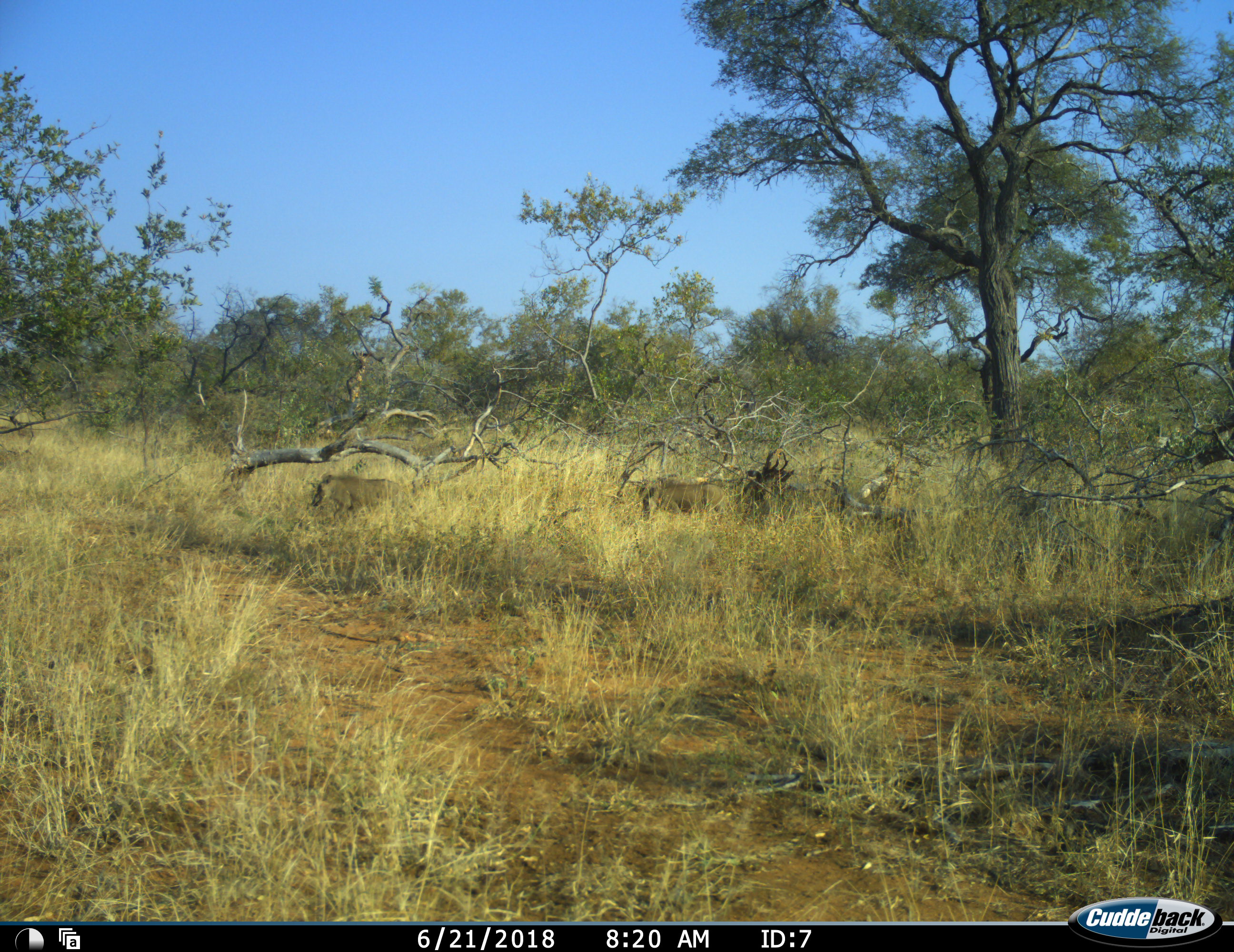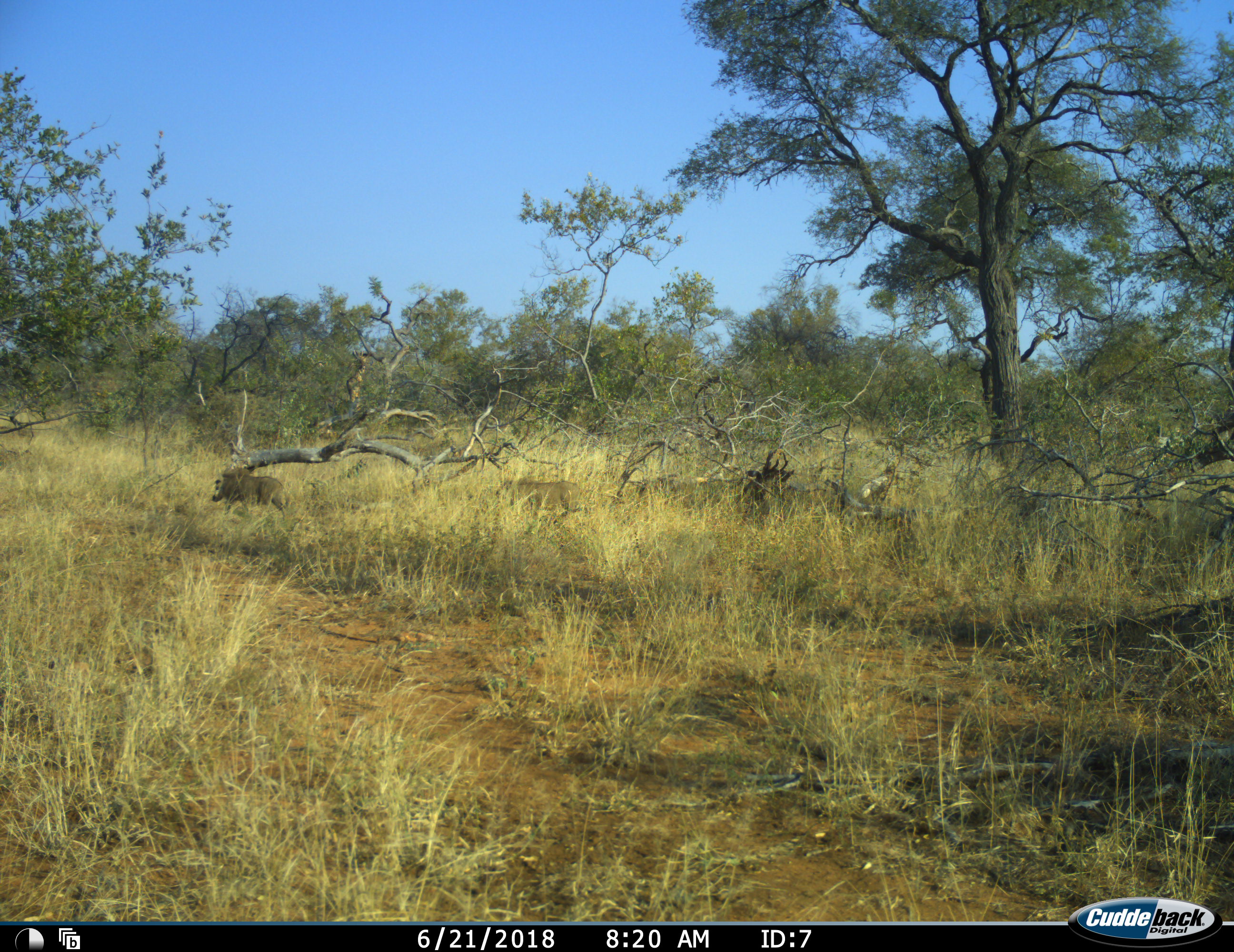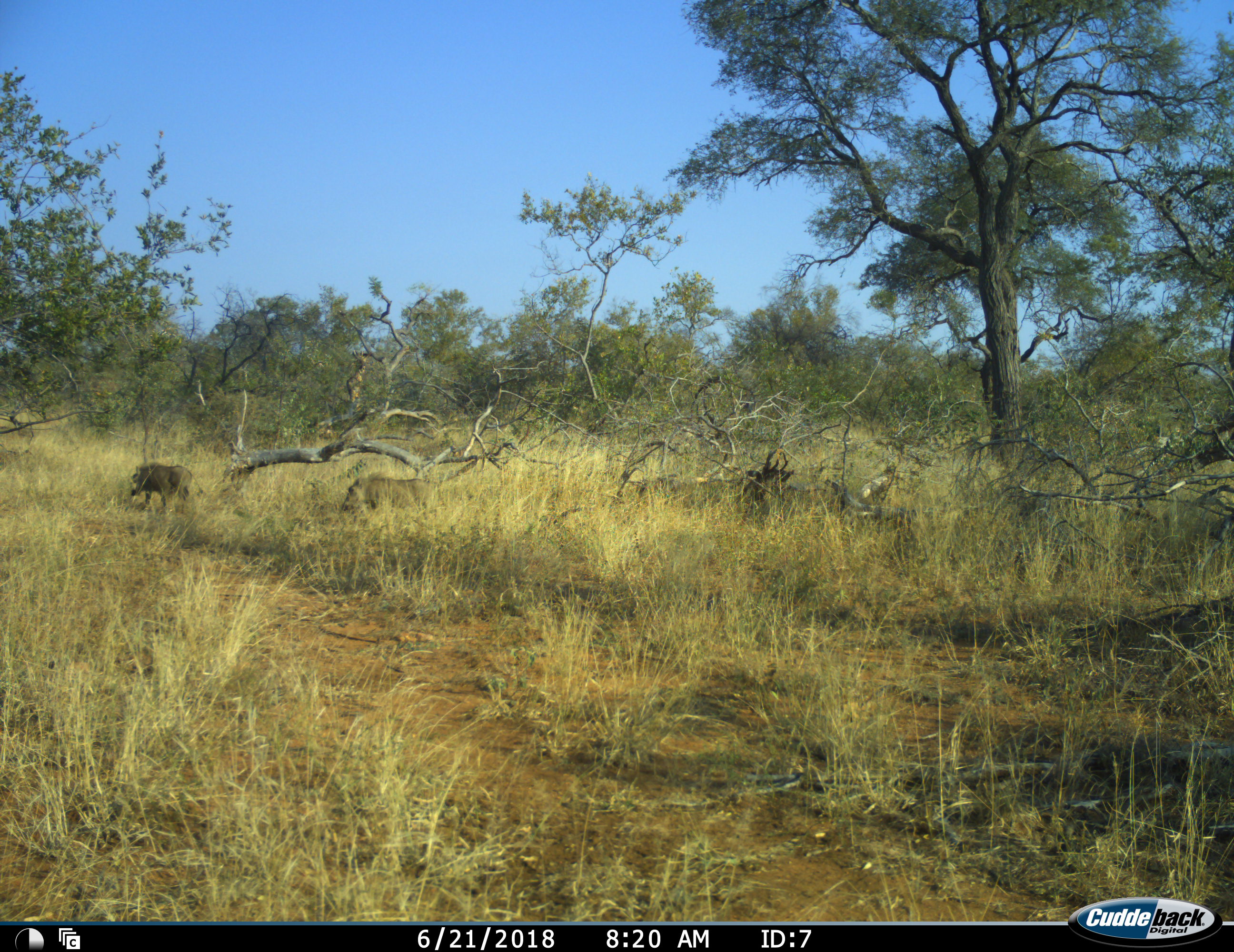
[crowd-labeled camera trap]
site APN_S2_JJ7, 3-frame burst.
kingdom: Animalia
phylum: Chordata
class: Mammalia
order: Artiodactyla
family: Suidae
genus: Phacochoerus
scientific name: Phacochoerus africanus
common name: warthog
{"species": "warthog (Phacochoerus africanus)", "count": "2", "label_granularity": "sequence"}